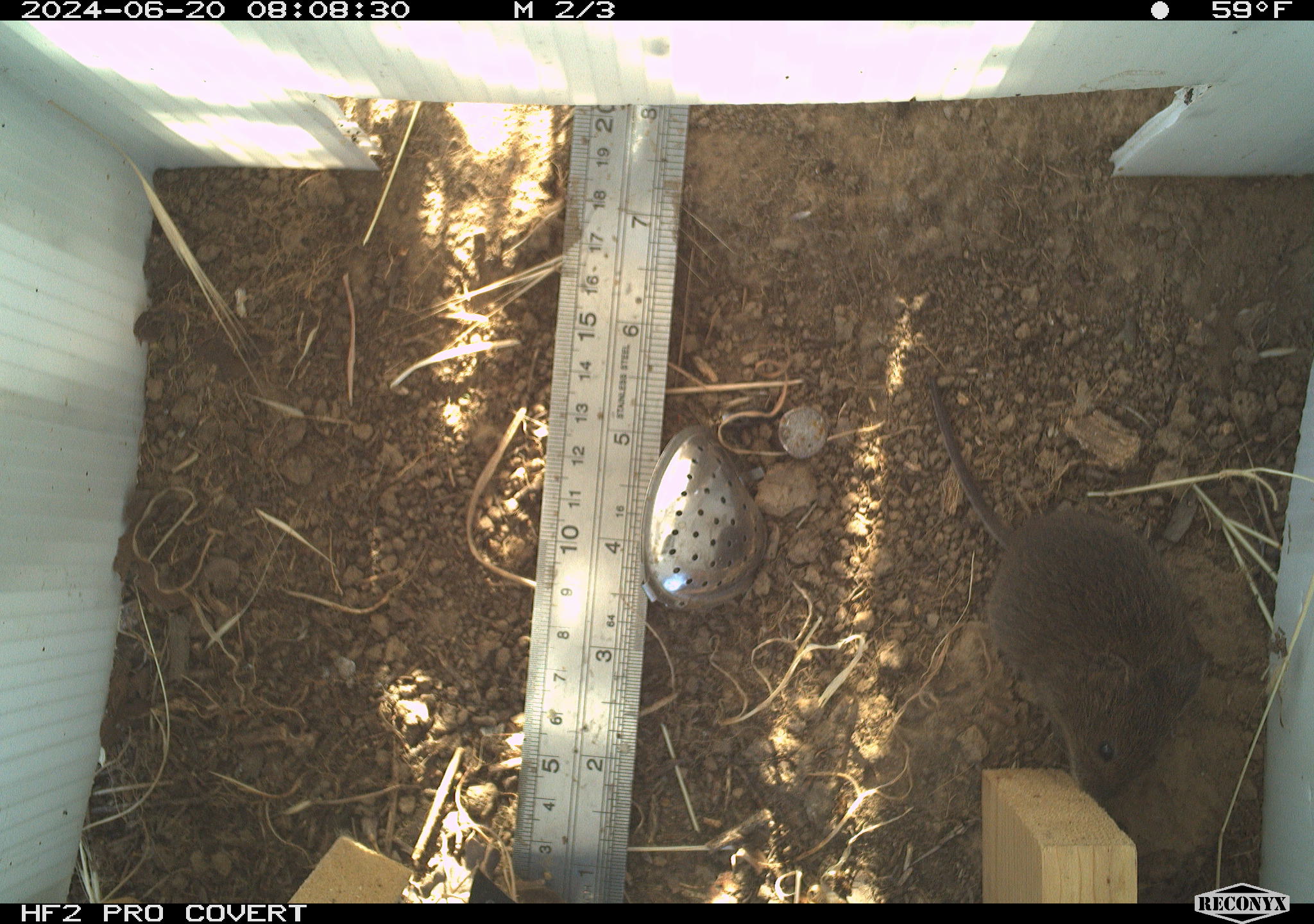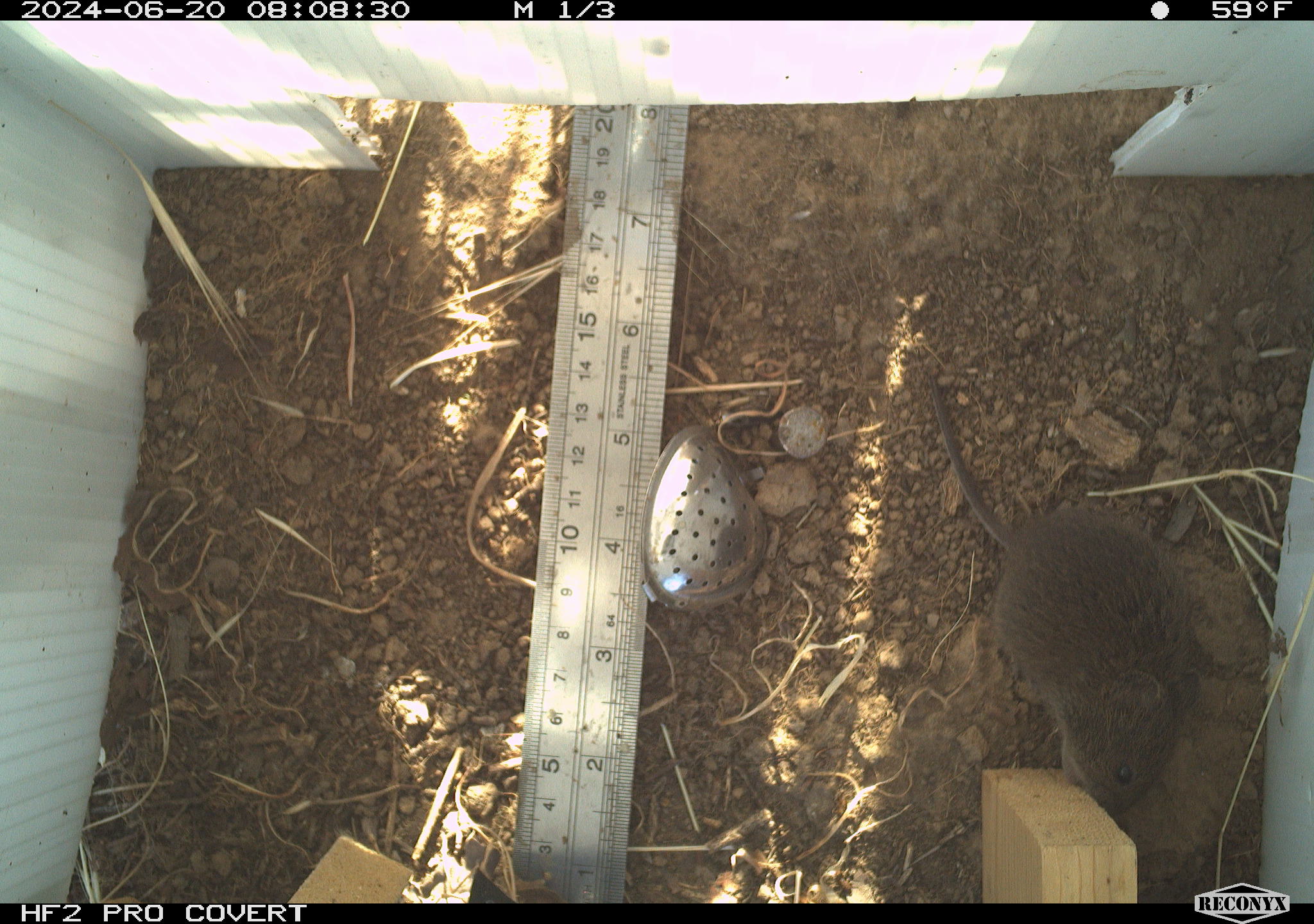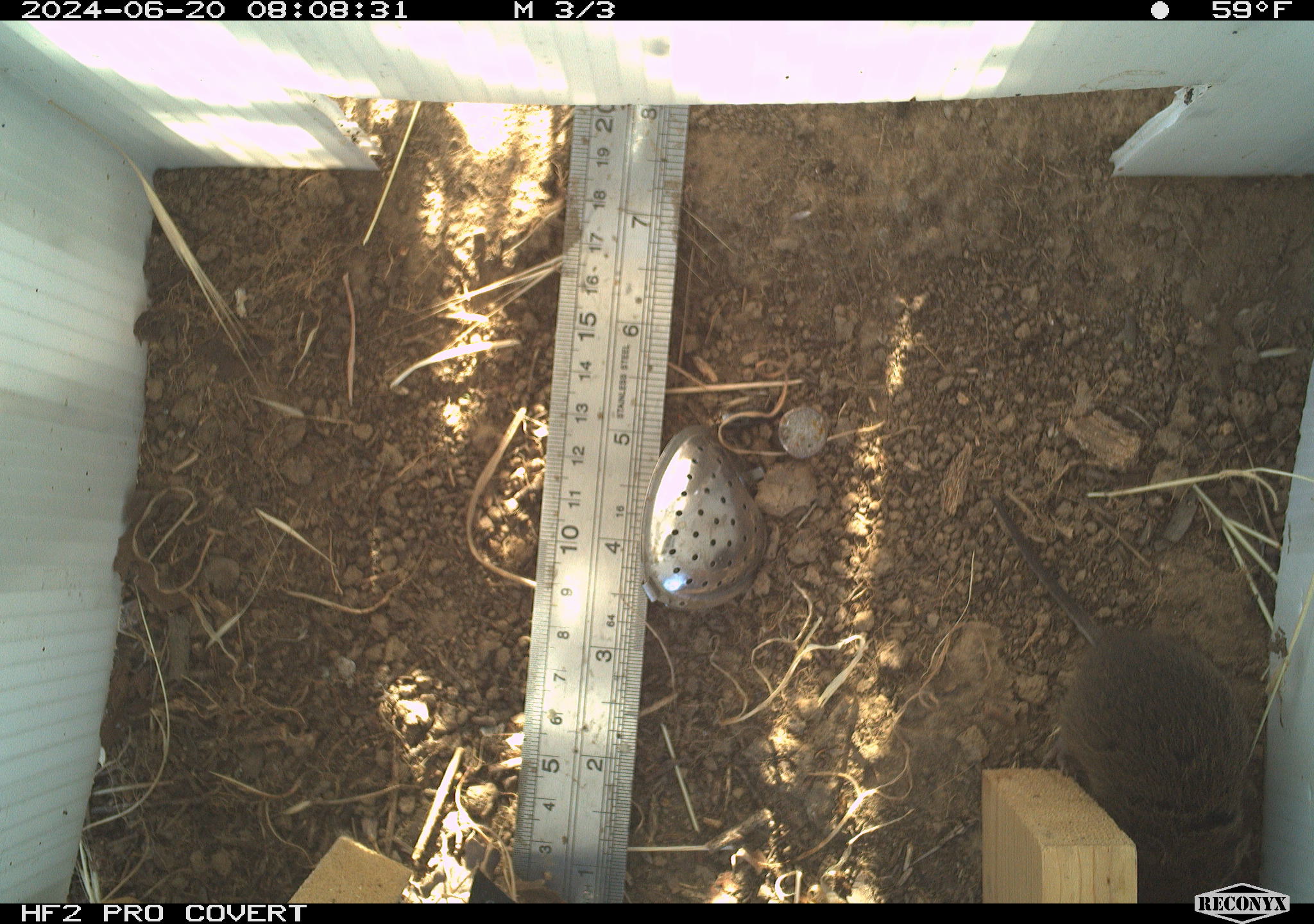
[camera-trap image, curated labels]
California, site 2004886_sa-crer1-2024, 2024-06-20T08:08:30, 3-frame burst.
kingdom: Animalia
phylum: Chordata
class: Mammalia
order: Rodentia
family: Cricetidae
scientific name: Arvicolinae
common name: voles, lemmings, and muskrats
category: arvicolinae subfamily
Arvicolinae subfamily (voles, lemmings, and muskrats) (Arvicolinae).